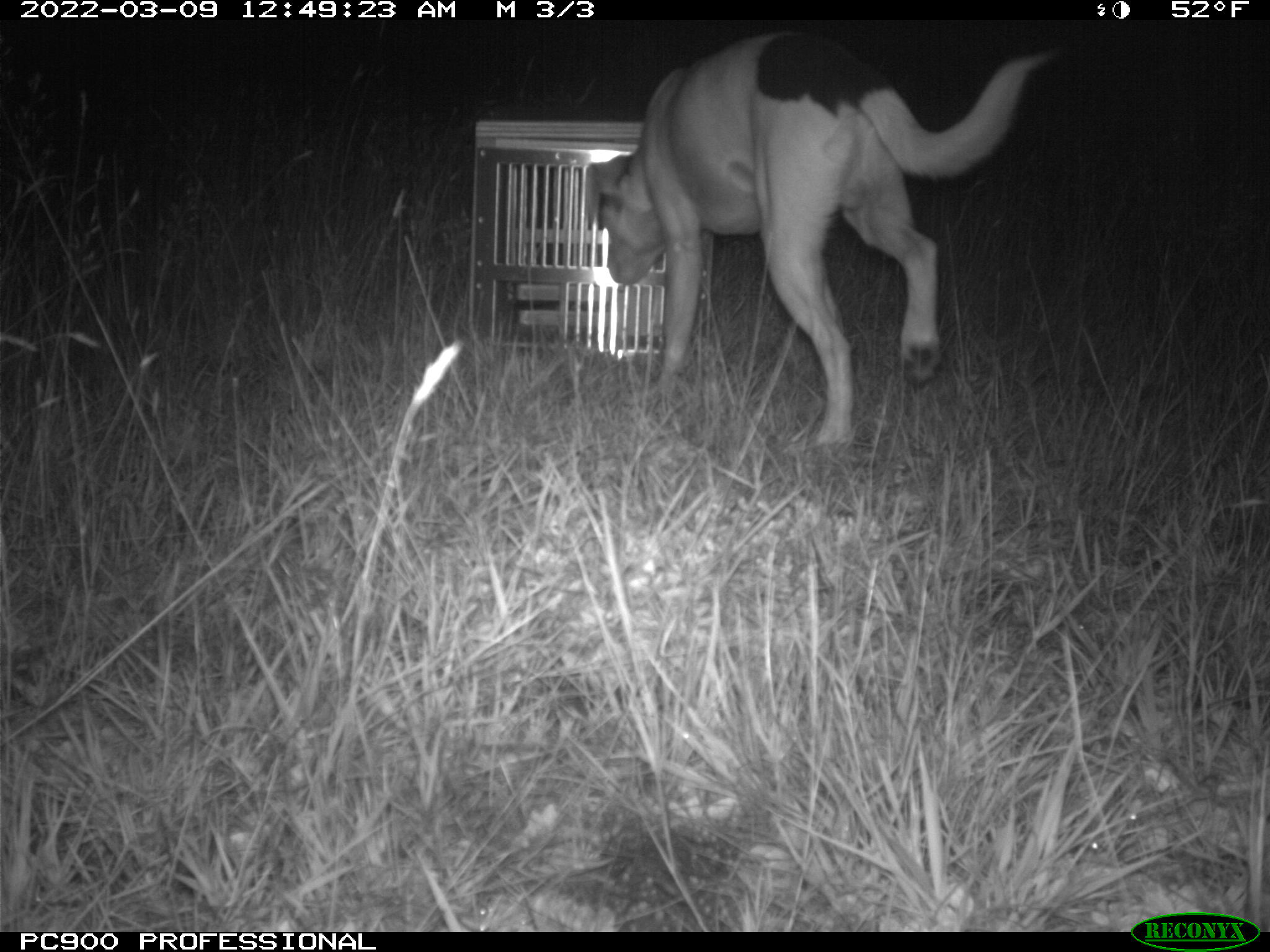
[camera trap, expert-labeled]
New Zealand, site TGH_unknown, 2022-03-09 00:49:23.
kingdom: Animalia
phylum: Chordata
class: Mammalia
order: Carnivora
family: Canidae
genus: Canis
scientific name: Canis familiaris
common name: domestic dog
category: dog